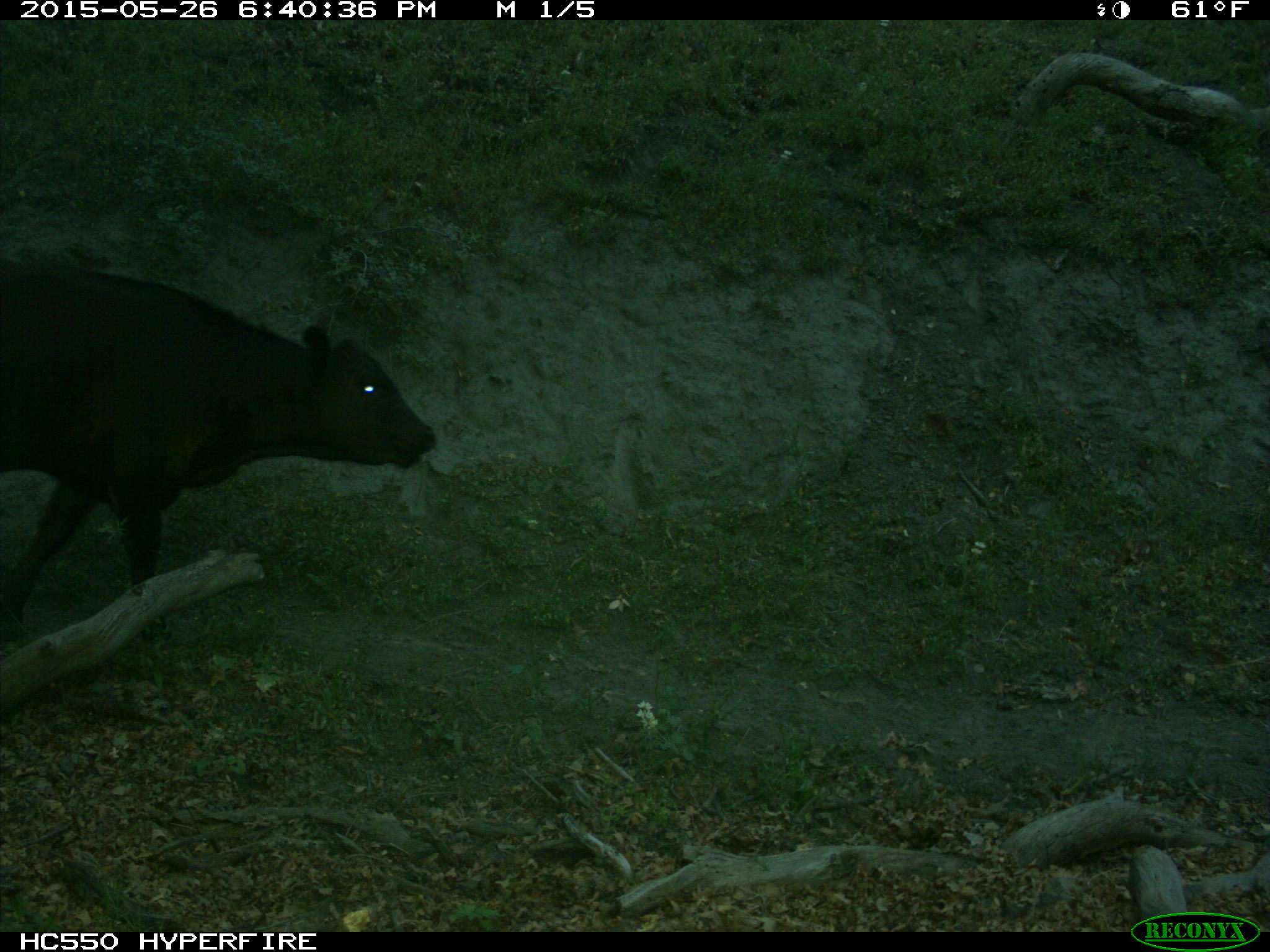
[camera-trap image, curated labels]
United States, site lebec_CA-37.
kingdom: Animalia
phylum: Chordata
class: Mammalia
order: Artiodactyla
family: Bovidae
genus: Bos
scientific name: Bos taurus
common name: domestic cow